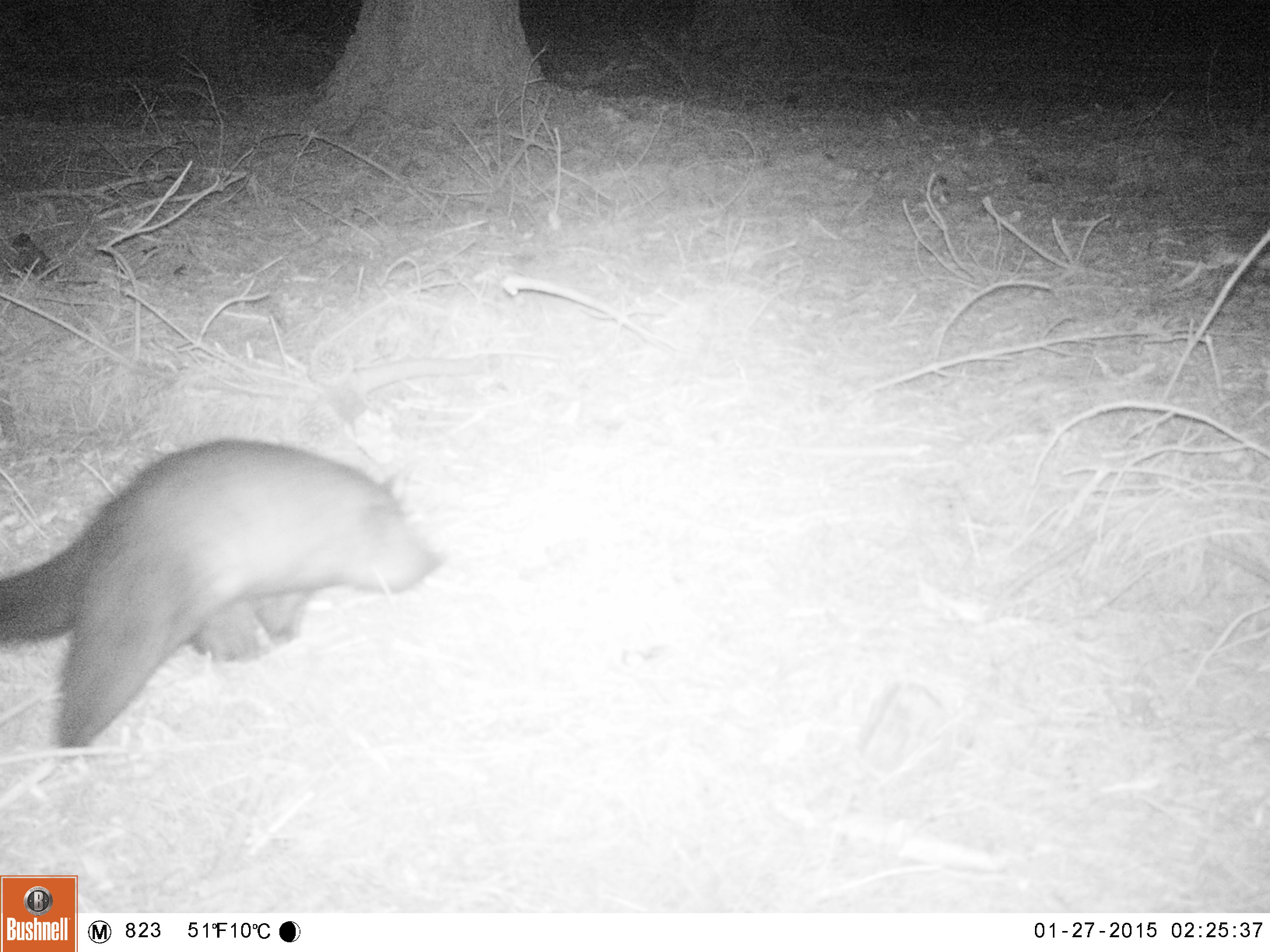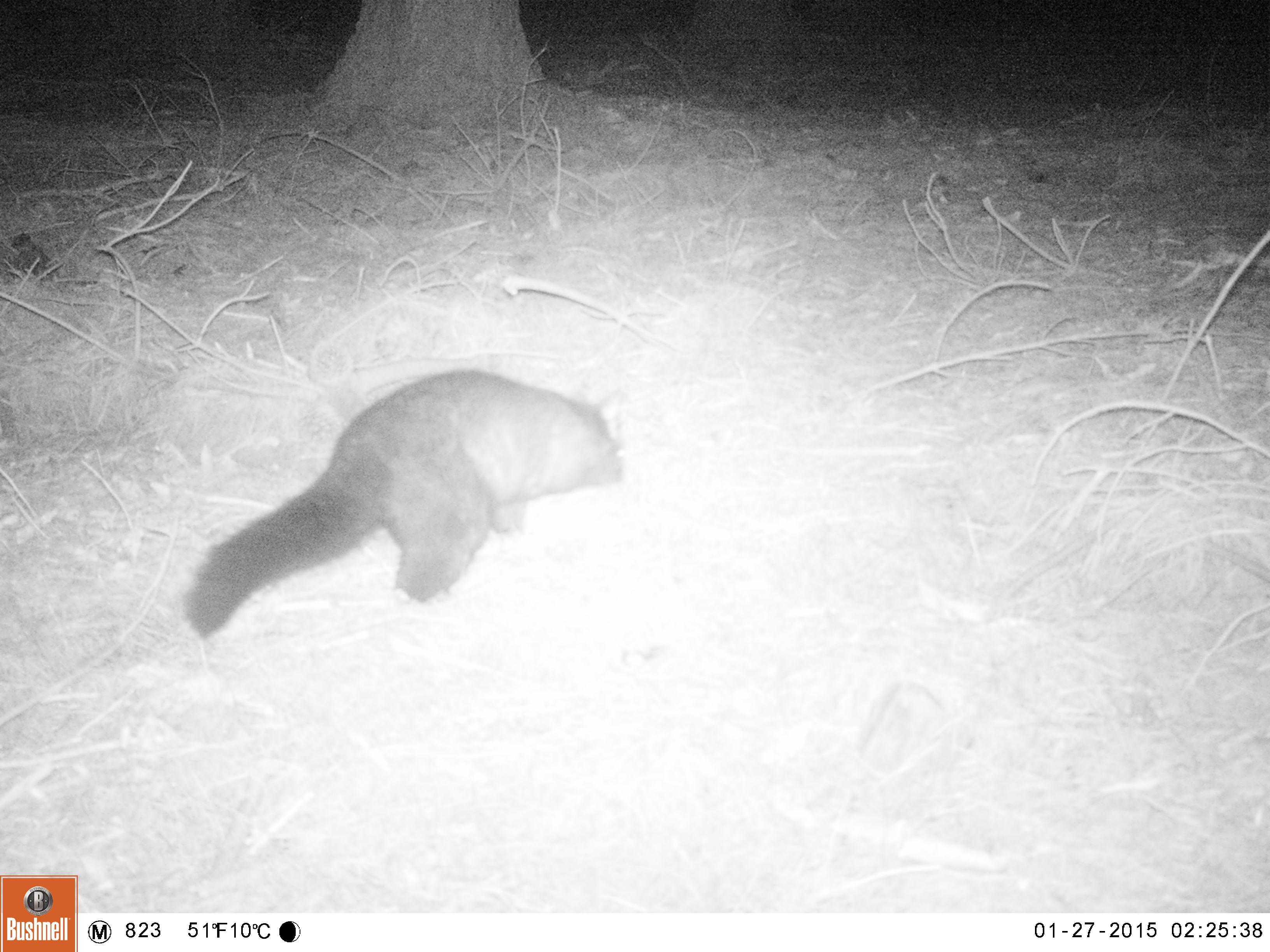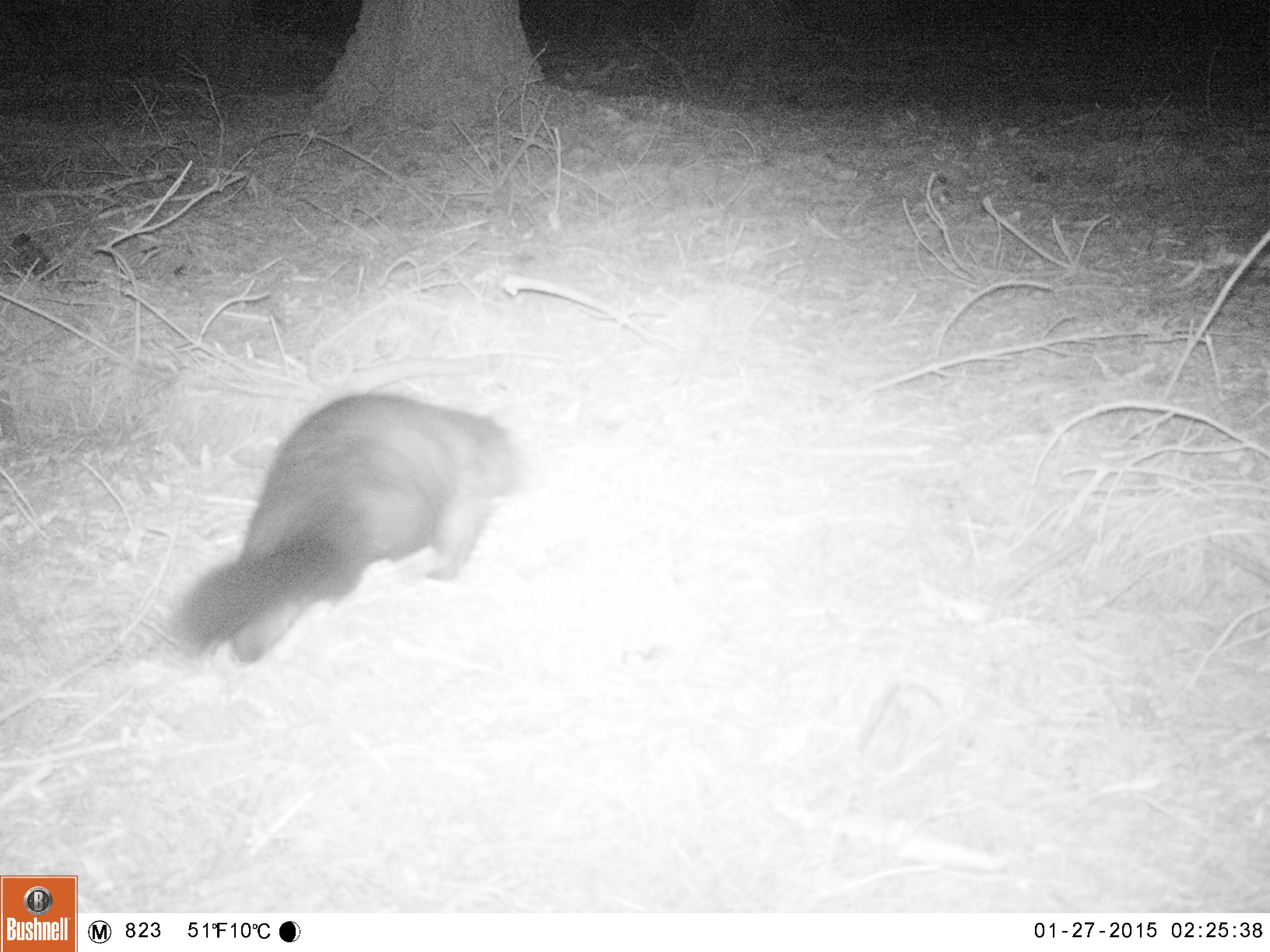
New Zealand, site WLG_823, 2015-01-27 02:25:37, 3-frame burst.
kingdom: Animalia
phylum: Chordata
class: Mammalia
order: Diprotodontia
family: Phalangeridae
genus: Trichosurus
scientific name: Trichosurus vulpecula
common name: common brushtail possum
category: possum